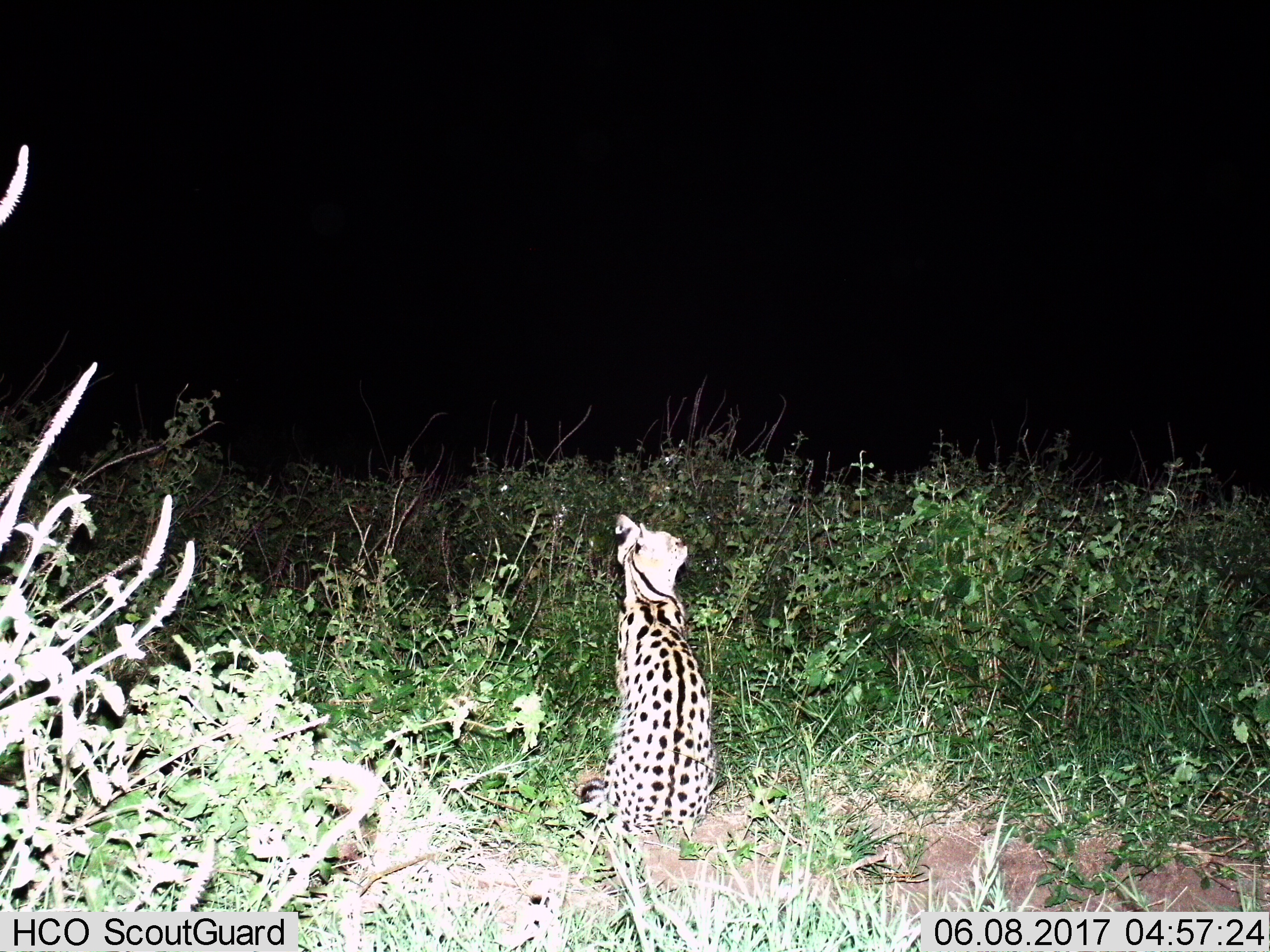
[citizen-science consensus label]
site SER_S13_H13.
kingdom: Animalia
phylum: Chordata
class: Mammalia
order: Carnivora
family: Felidae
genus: Leptailurus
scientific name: Leptailurus serval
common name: serval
Serval (Leptailurus serval), count 1. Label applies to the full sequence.